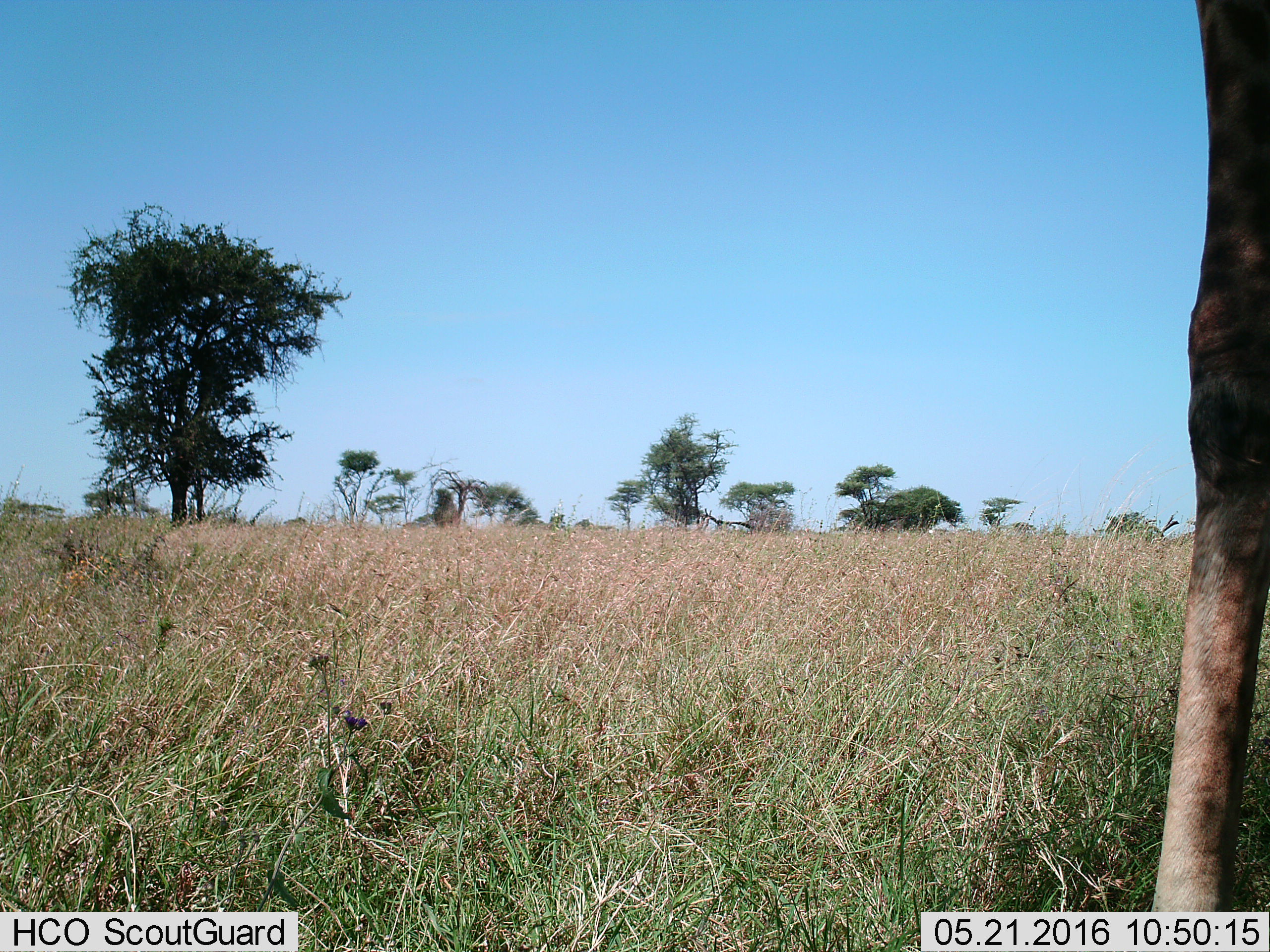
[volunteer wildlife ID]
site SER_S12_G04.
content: unidentified animal